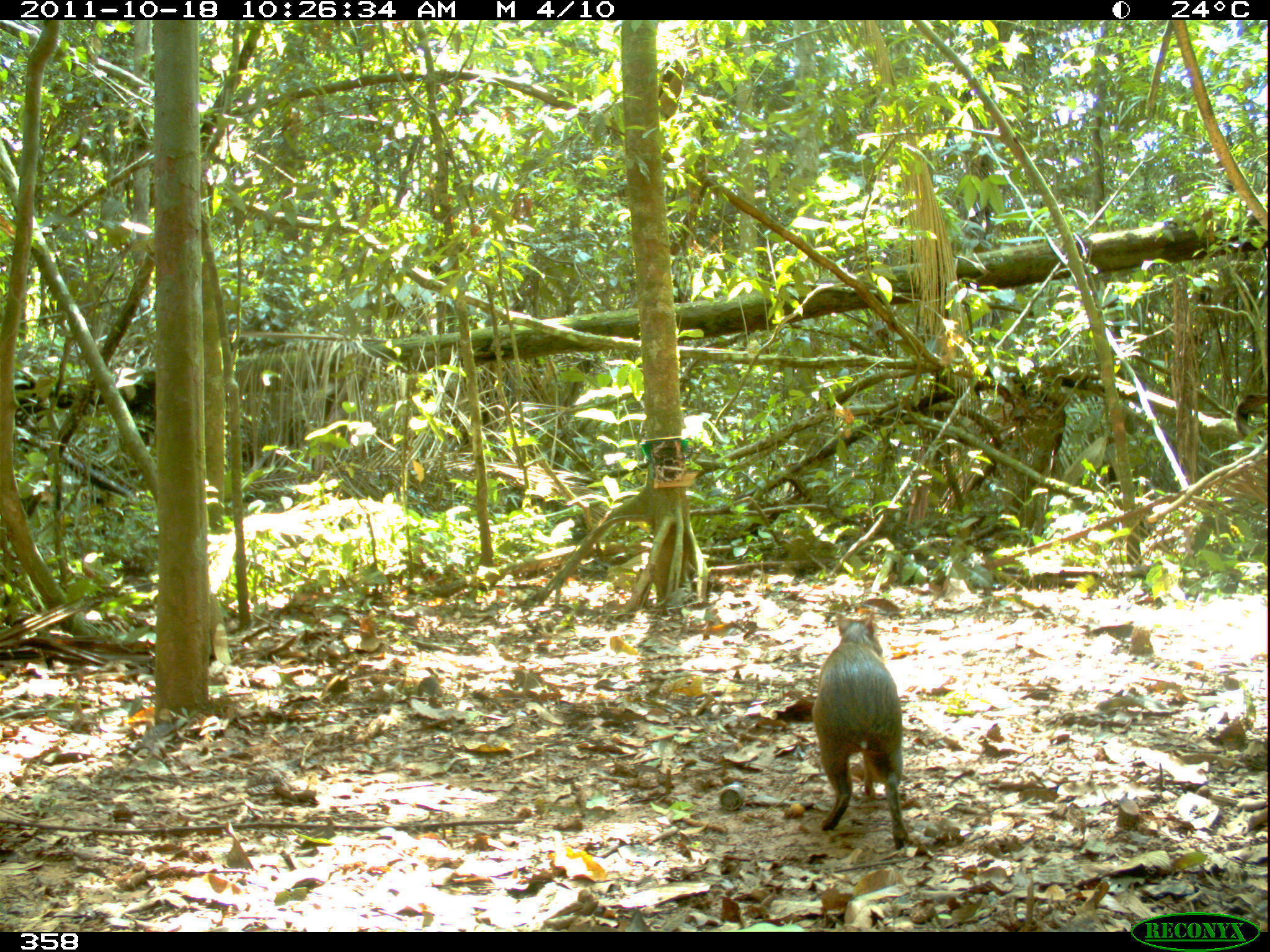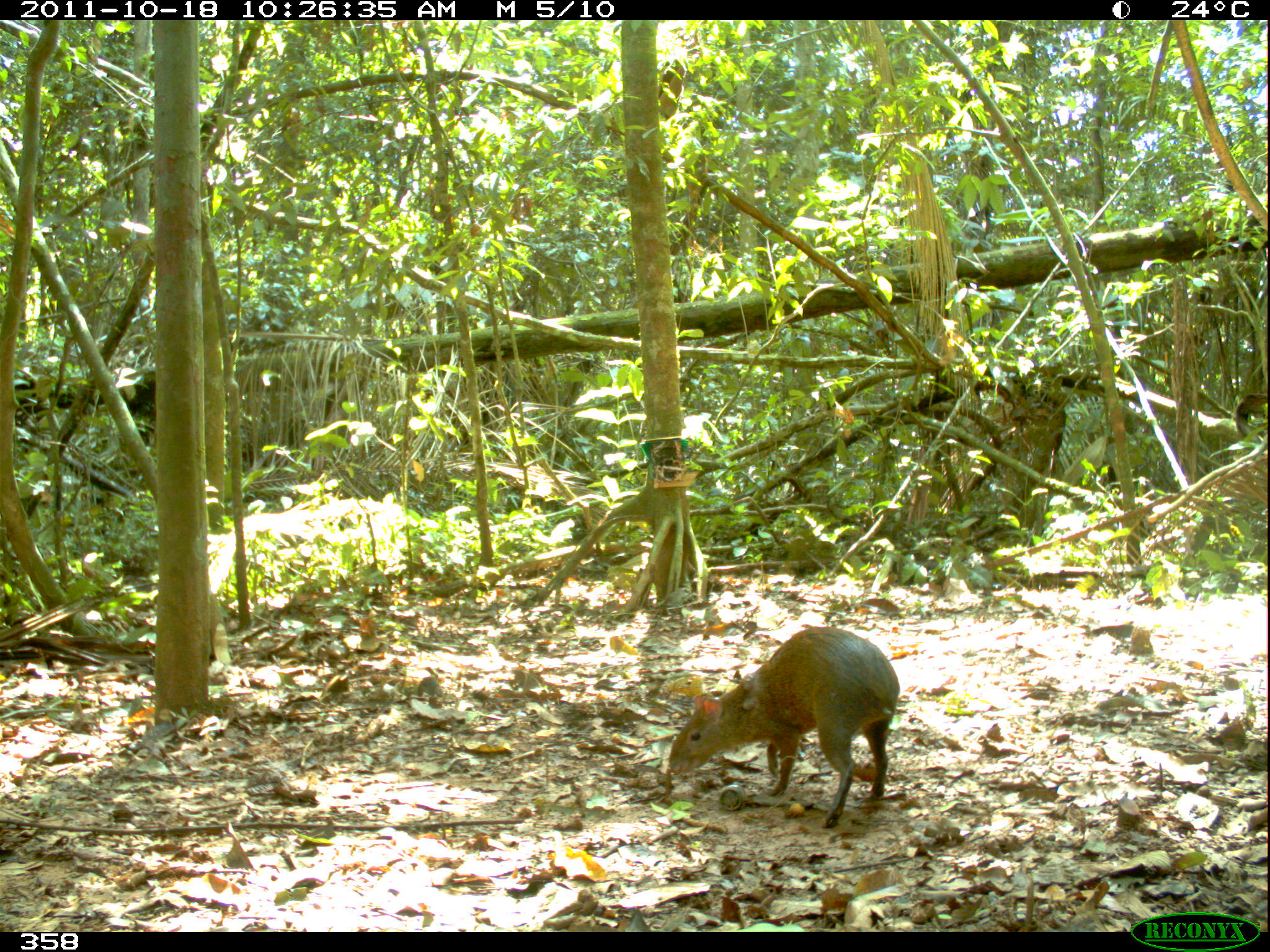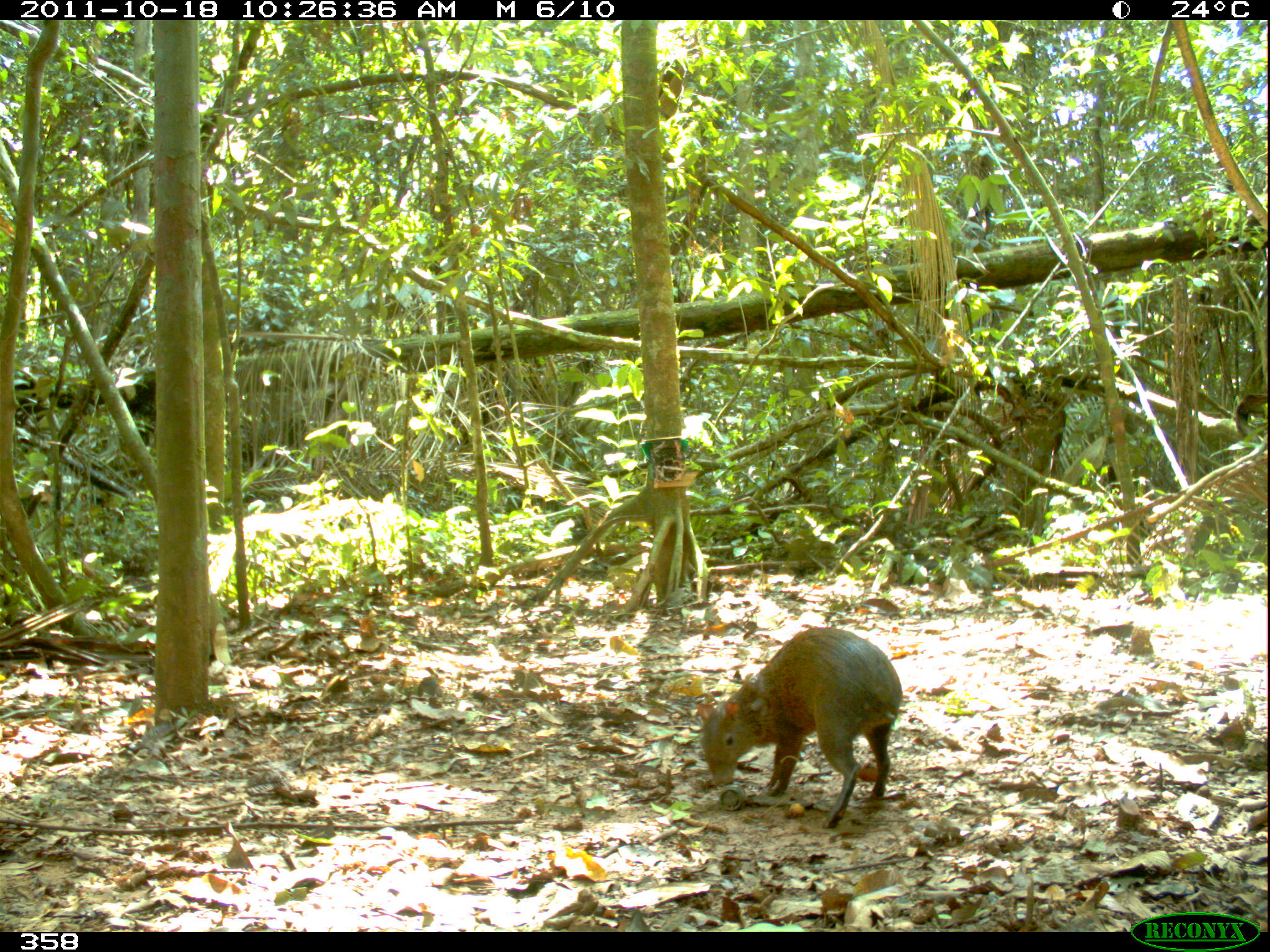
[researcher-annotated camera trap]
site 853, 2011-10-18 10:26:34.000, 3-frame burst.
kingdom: Animalia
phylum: Chordata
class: Mammalia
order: Rodentia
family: Dasyproctidae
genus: Dasyprocta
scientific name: Dasyprocta punctata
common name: central american agouti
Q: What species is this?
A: Dasyprocta punctata (central american agouti).